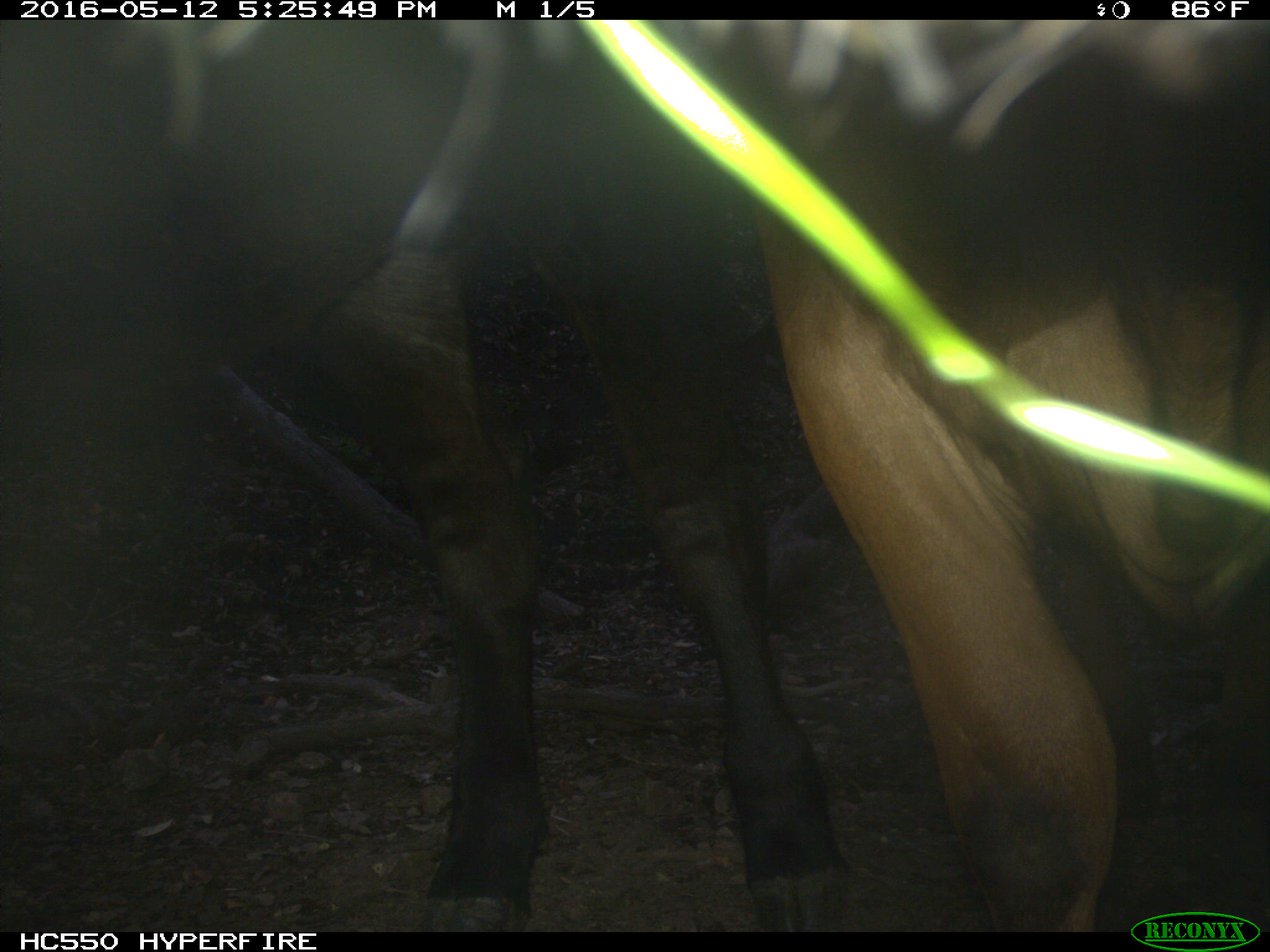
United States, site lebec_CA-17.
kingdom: Animalia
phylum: Chordata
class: Mammalia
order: Artiodactyla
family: Bovidae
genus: Bos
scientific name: Bos taurus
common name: domestic cow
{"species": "Bos taurus (domestic cow)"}